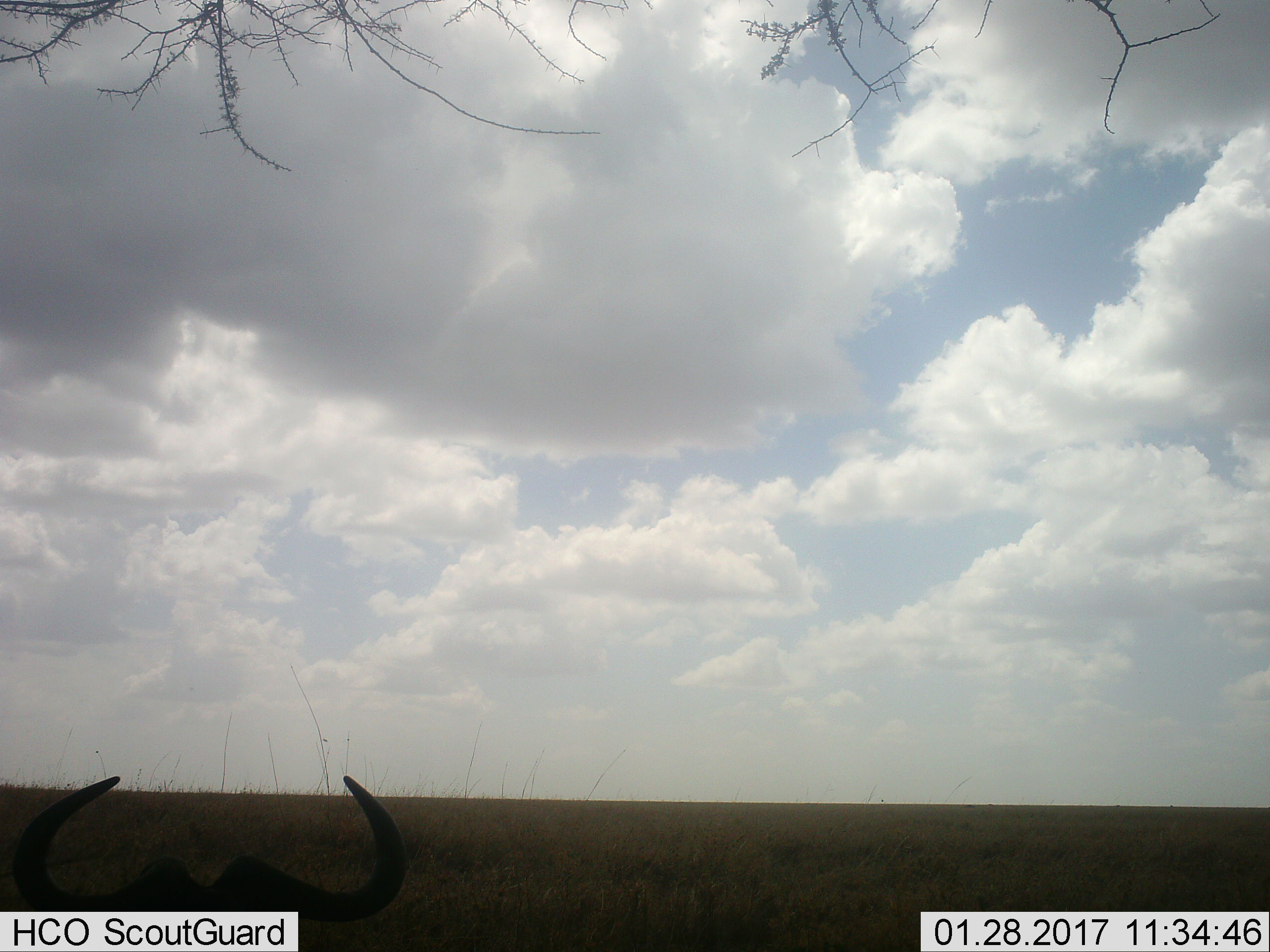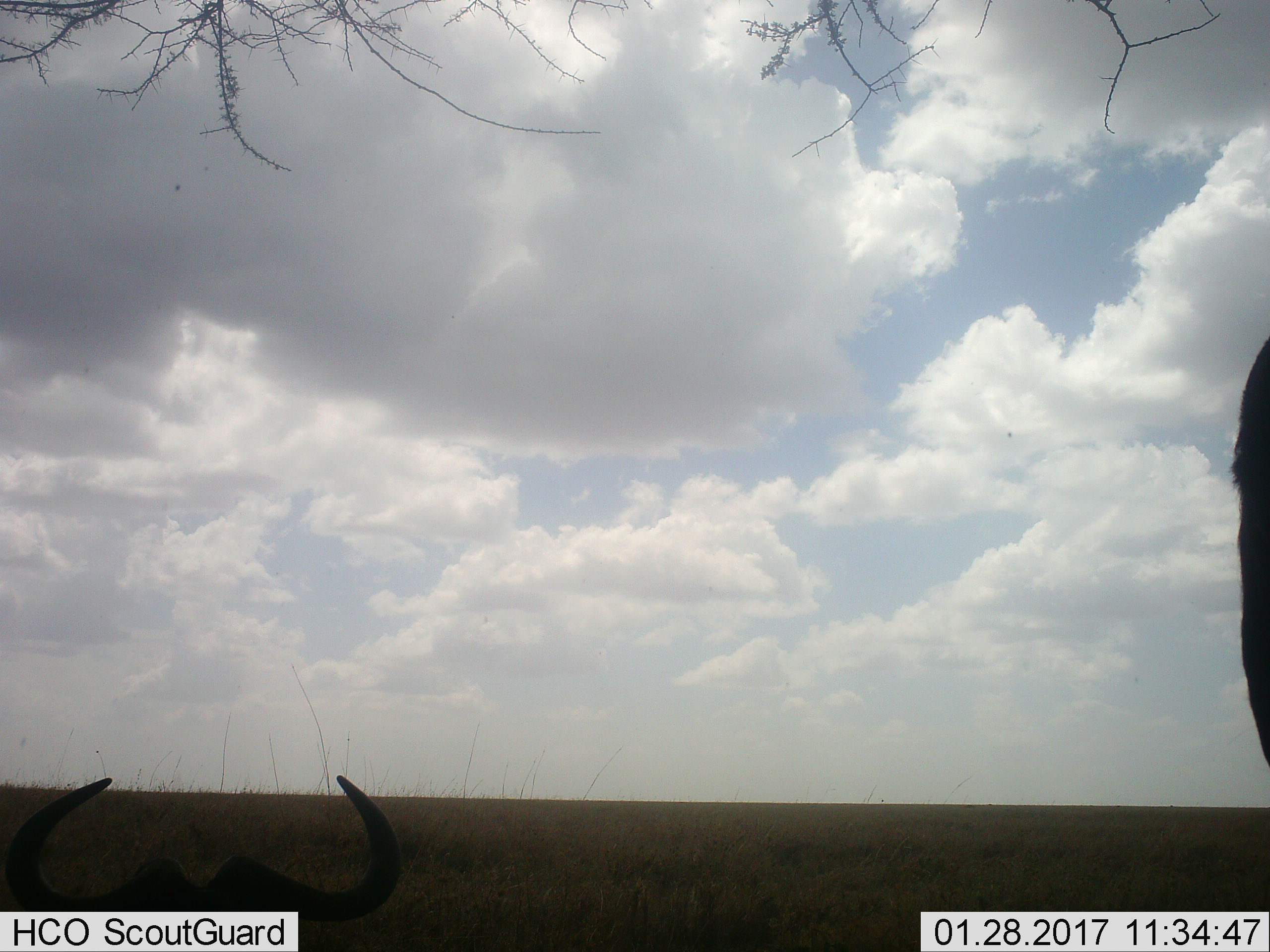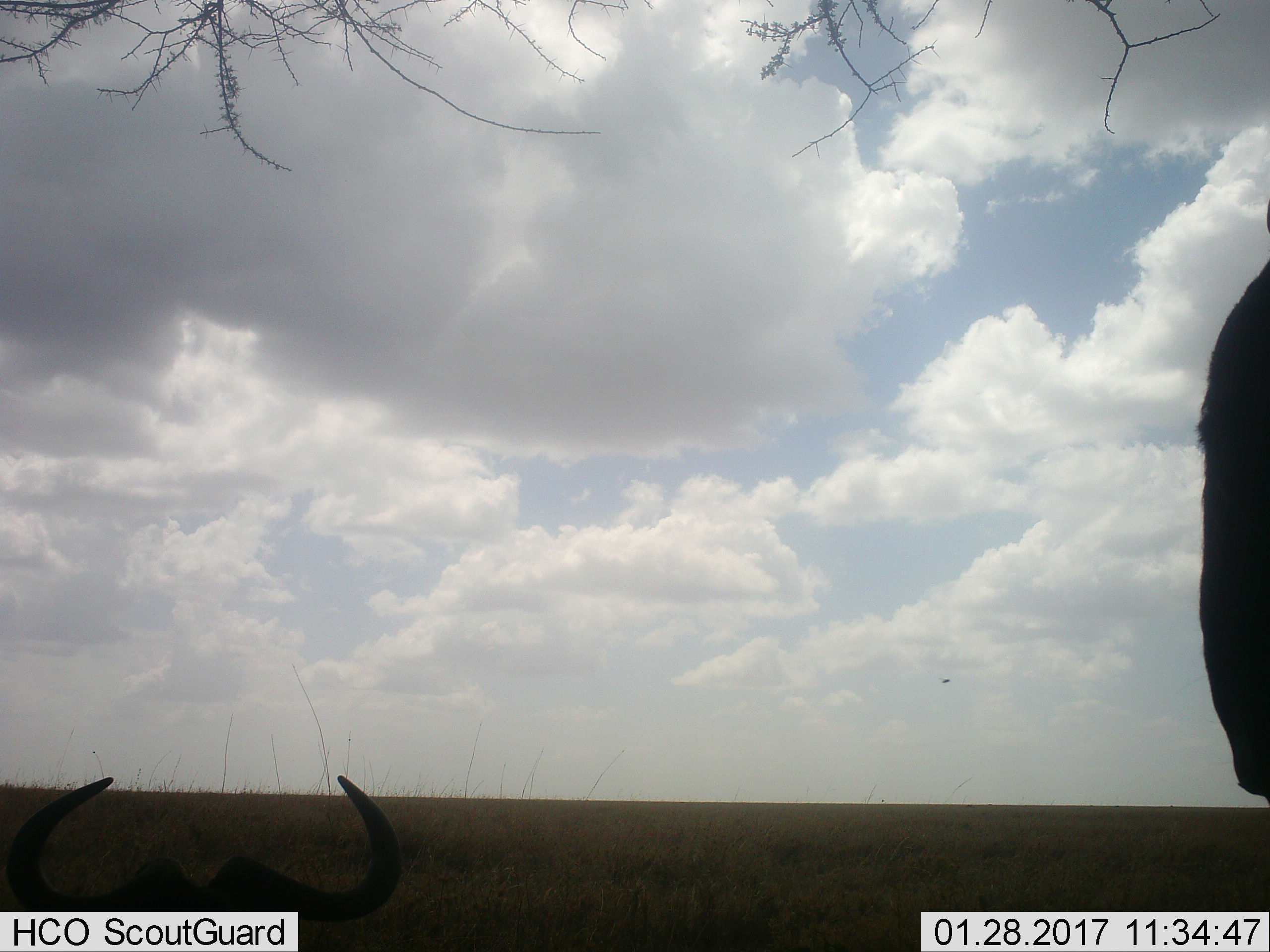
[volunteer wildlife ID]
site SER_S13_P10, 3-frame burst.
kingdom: Animalia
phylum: Chordata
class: Mammalia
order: Artiodactyla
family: Bovidae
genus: Connochaetes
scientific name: Connochaetes taurinus taurinus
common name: blue wildebeest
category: wildebeestblue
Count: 1.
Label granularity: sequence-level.